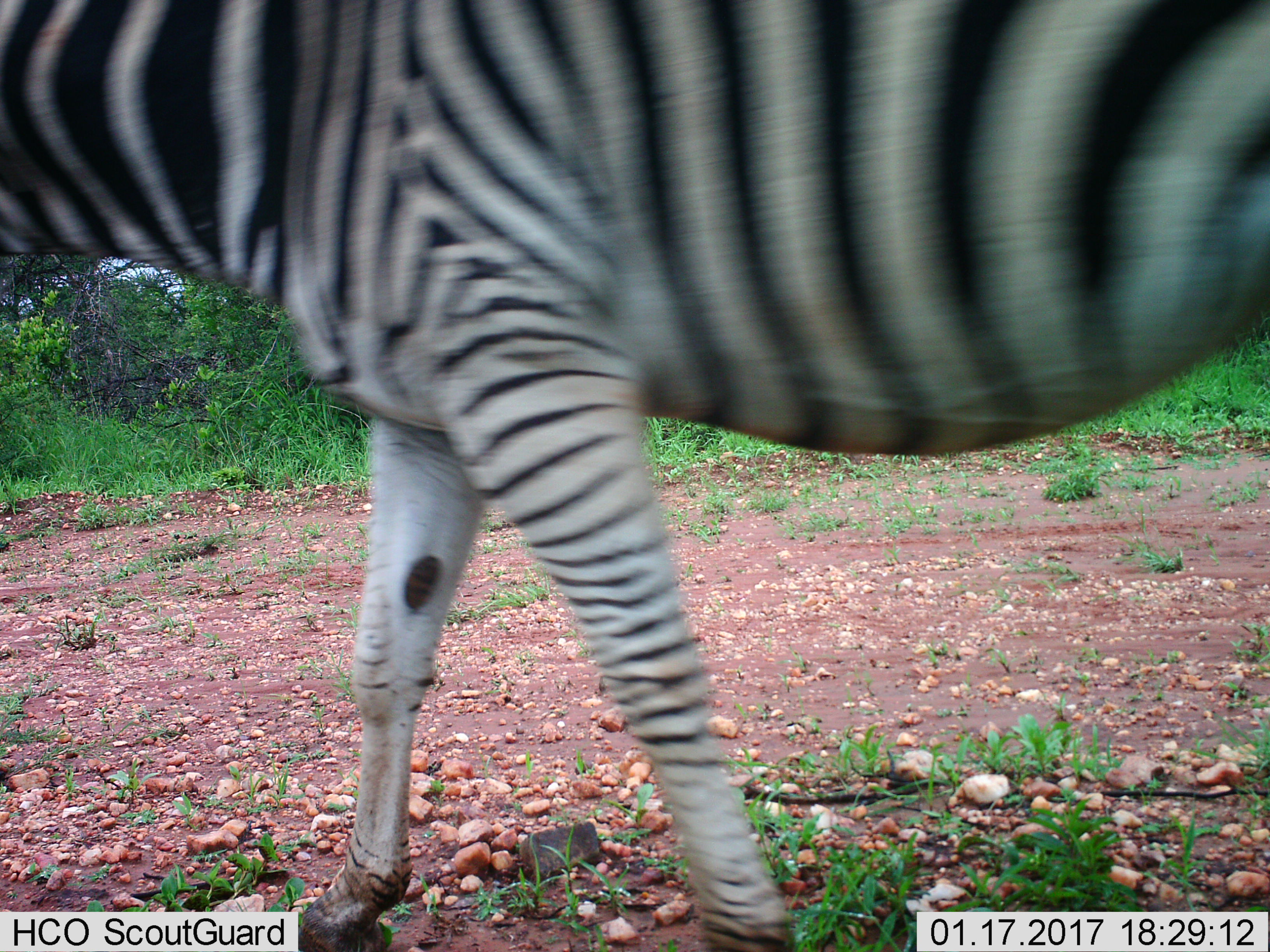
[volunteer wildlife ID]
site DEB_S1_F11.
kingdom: Animalia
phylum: Chordata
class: Mammalia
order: Perissodactyla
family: Equidae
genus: Equus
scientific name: Equus quagga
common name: plains zebra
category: zebraplains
Zebraplains (plains zebra) (Equus quagga), count 1. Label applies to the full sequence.